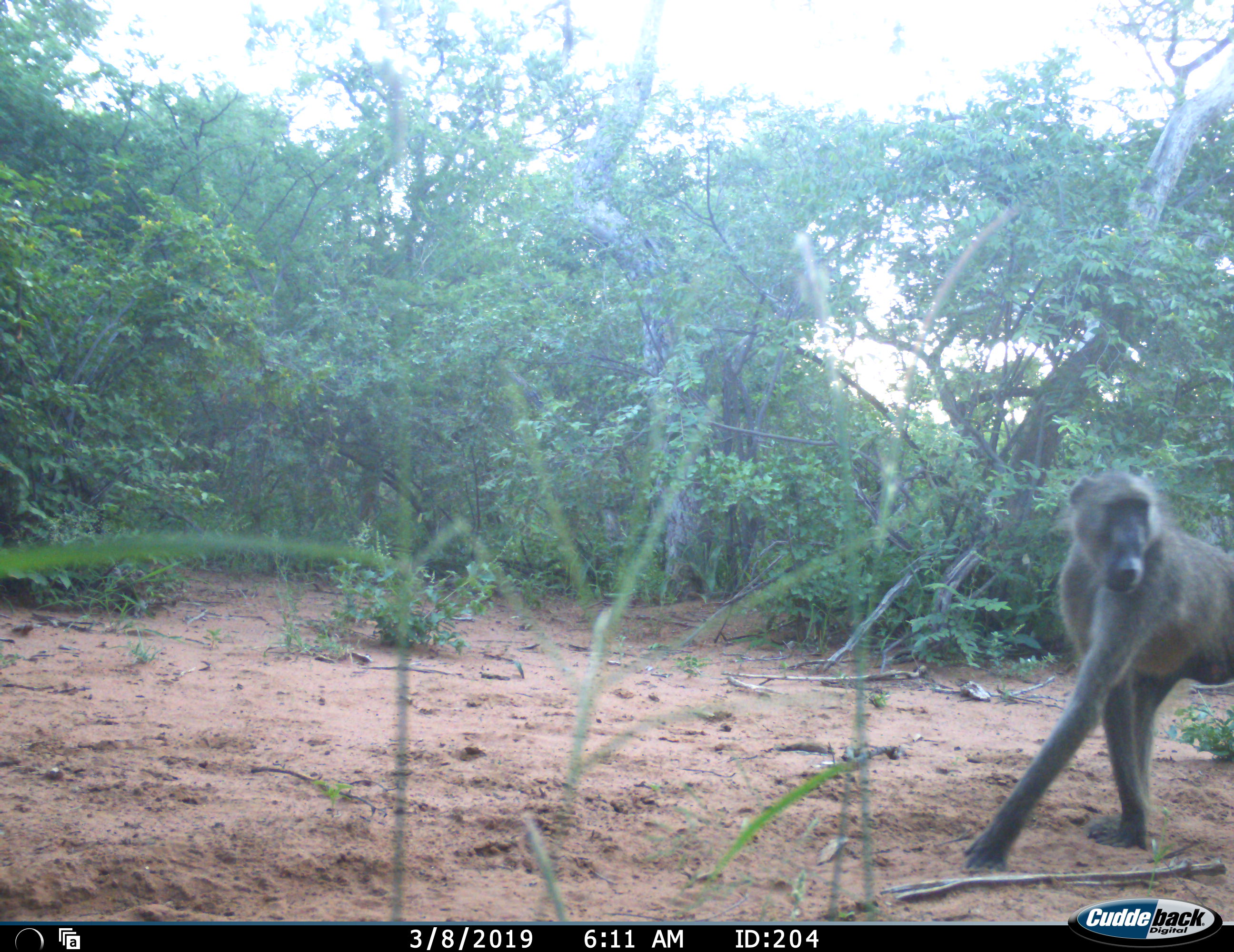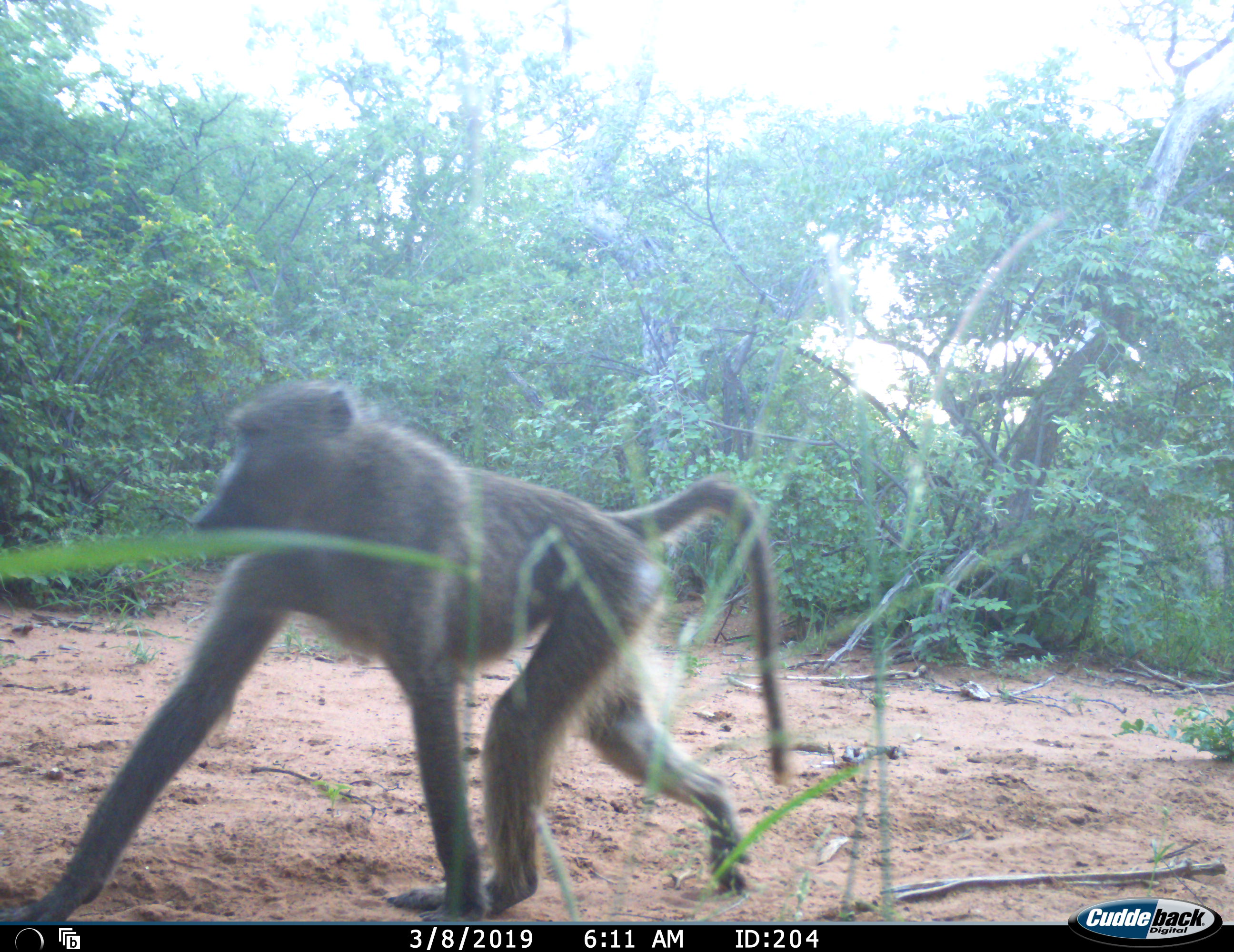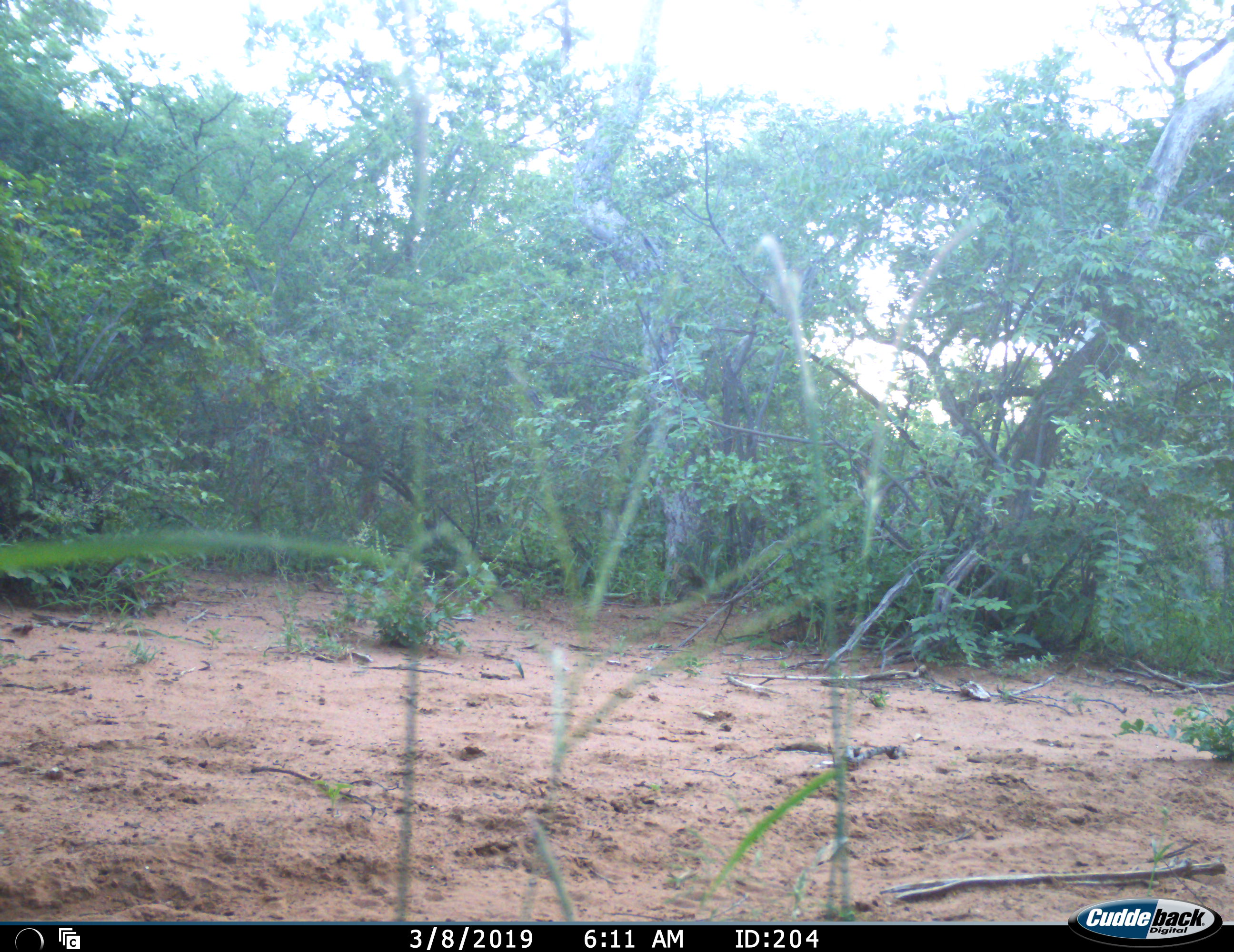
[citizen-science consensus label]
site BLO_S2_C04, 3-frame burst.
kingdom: Animalia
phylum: Chordata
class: Mammalia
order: Primates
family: Cercopithecidae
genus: Papio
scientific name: Papio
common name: baboon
Baboon (Papio), count 1. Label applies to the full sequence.